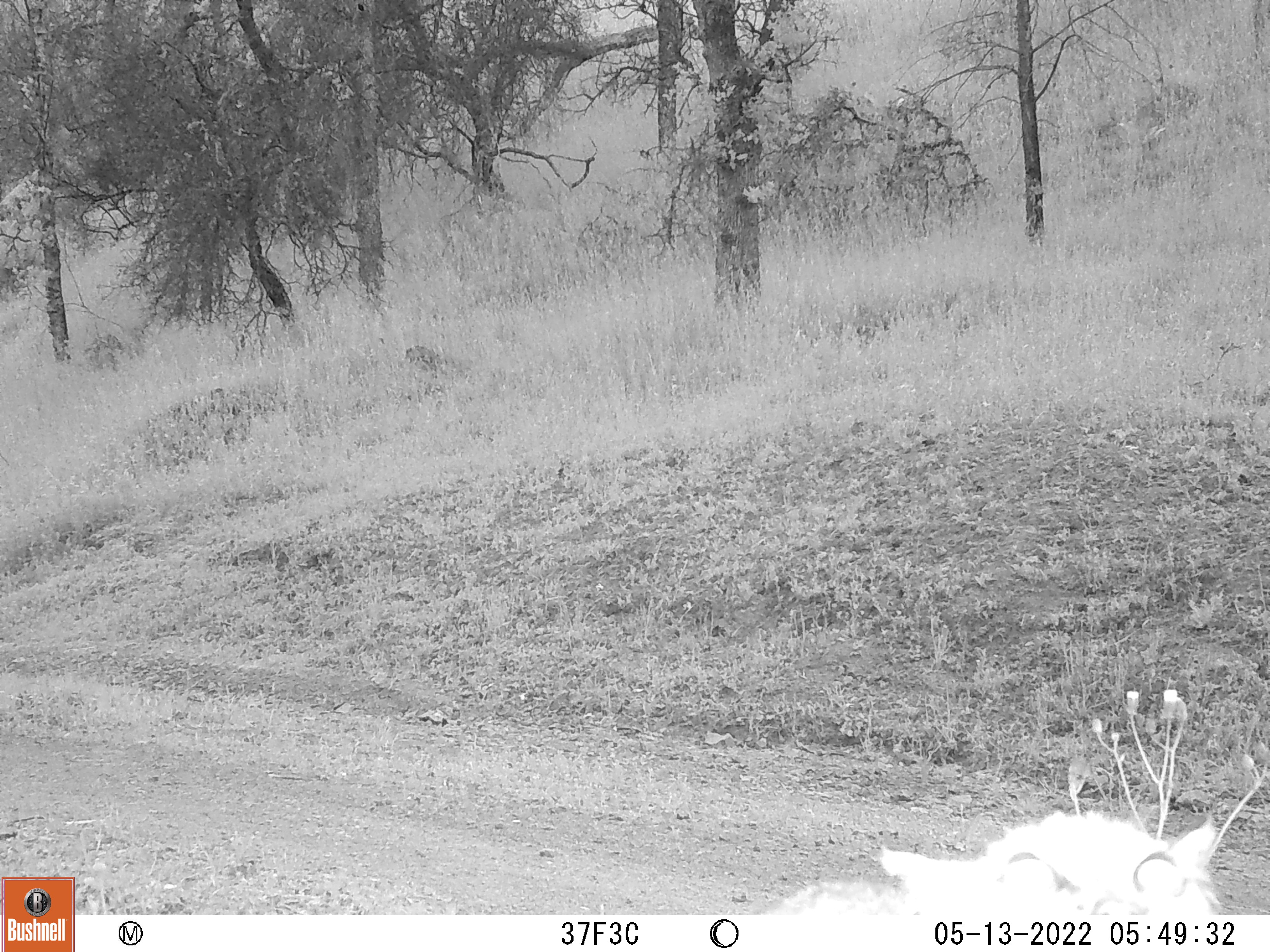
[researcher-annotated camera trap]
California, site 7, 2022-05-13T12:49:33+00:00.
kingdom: Animalia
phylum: Chordata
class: Mammalia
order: Carnivora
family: Felidae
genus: Lynx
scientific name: Lynx rufus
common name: bobcat